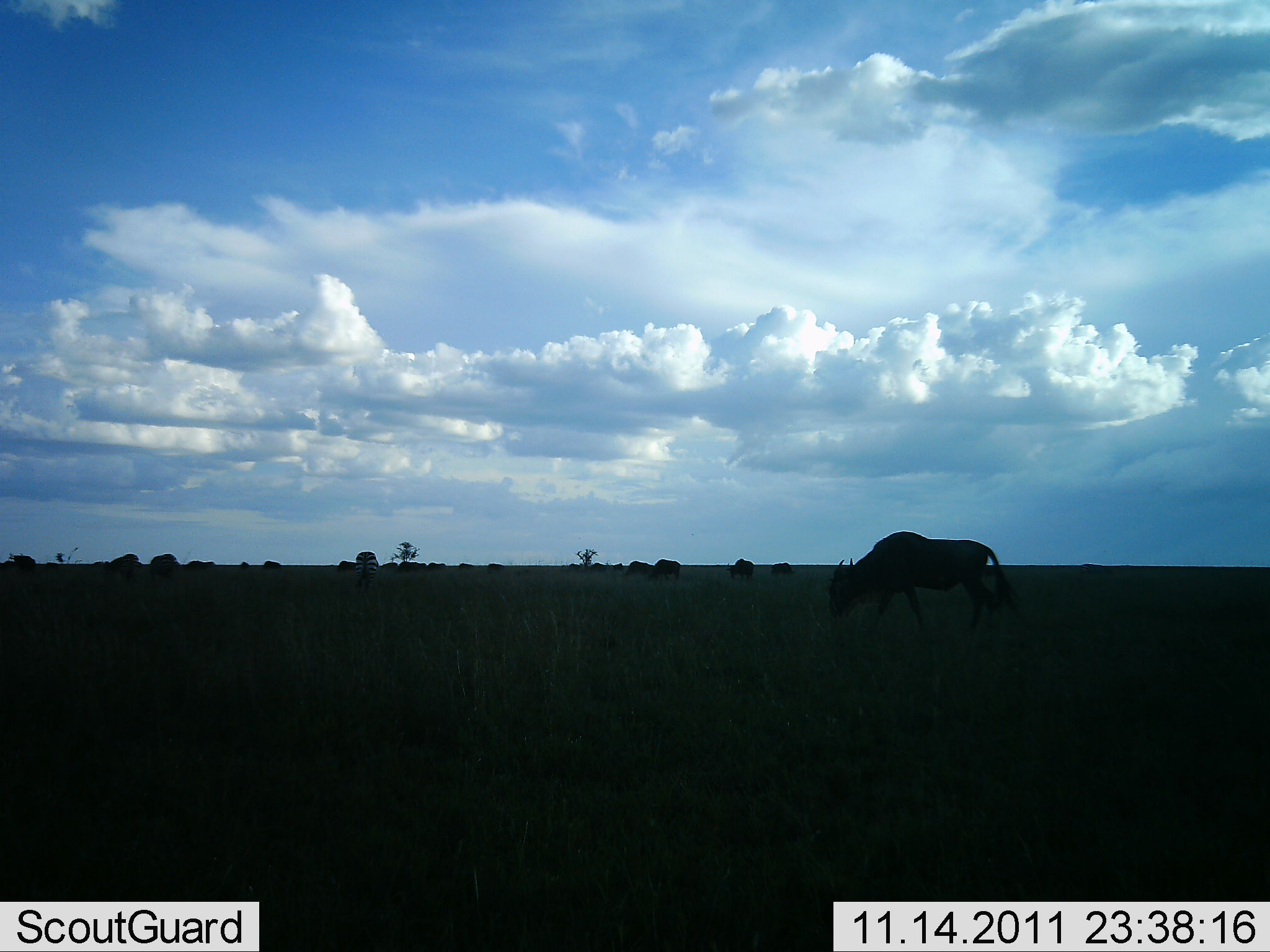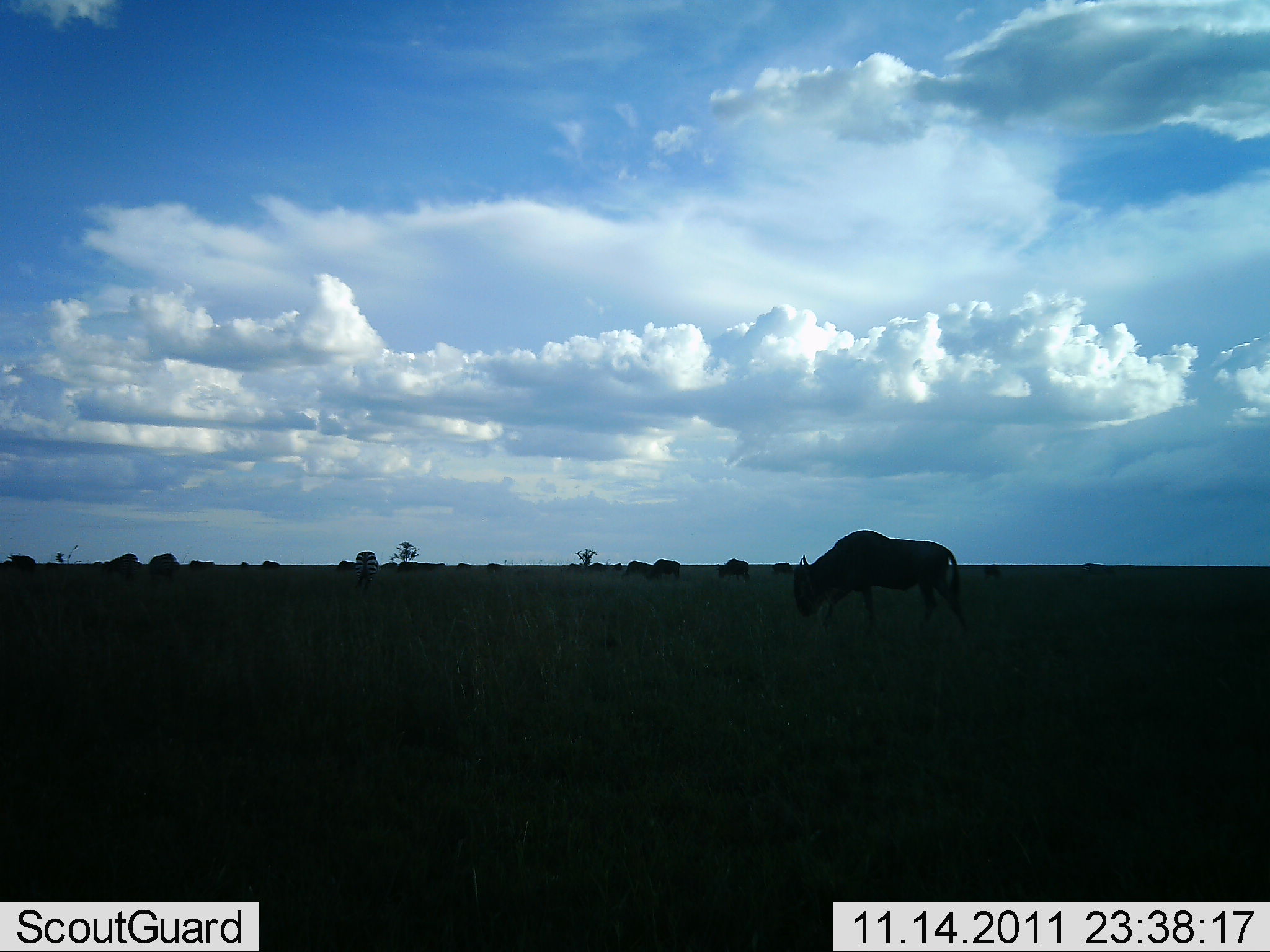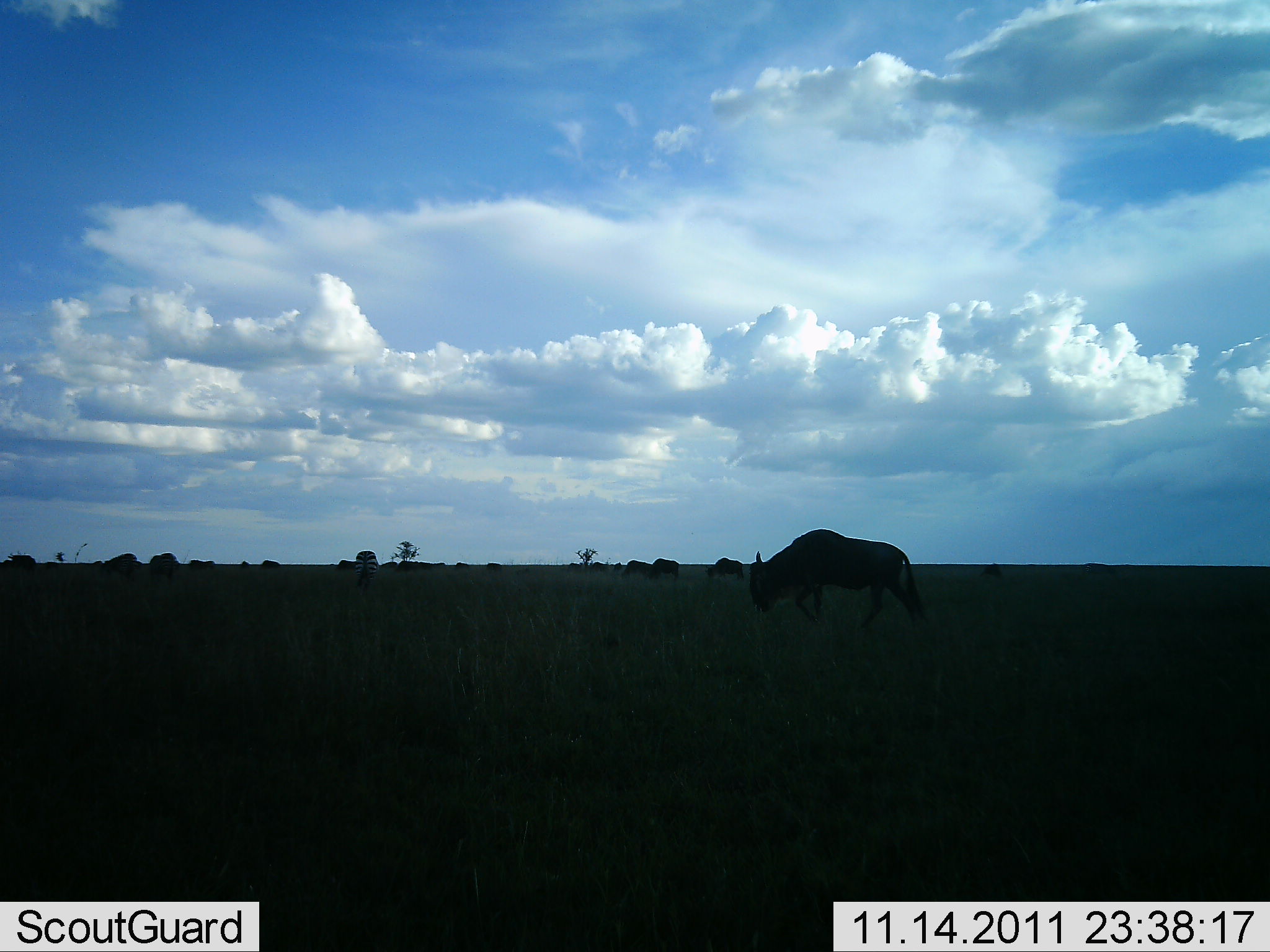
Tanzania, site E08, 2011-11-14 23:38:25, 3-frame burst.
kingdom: Animalia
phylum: Chordata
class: Mammalia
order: Artiodactyla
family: Bovidae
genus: Connochaetes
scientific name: Connochaetes taurinus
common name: blue wildebeest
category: wildebeest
Wildebeest (blue wildebeest) (Connochaetes taurinus), count 11-50. Behavior (volunteer vote fractions): standing 36%, resting 7%, moving 79%, interacting 7%. Young present (vote fraction): 0%. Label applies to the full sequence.